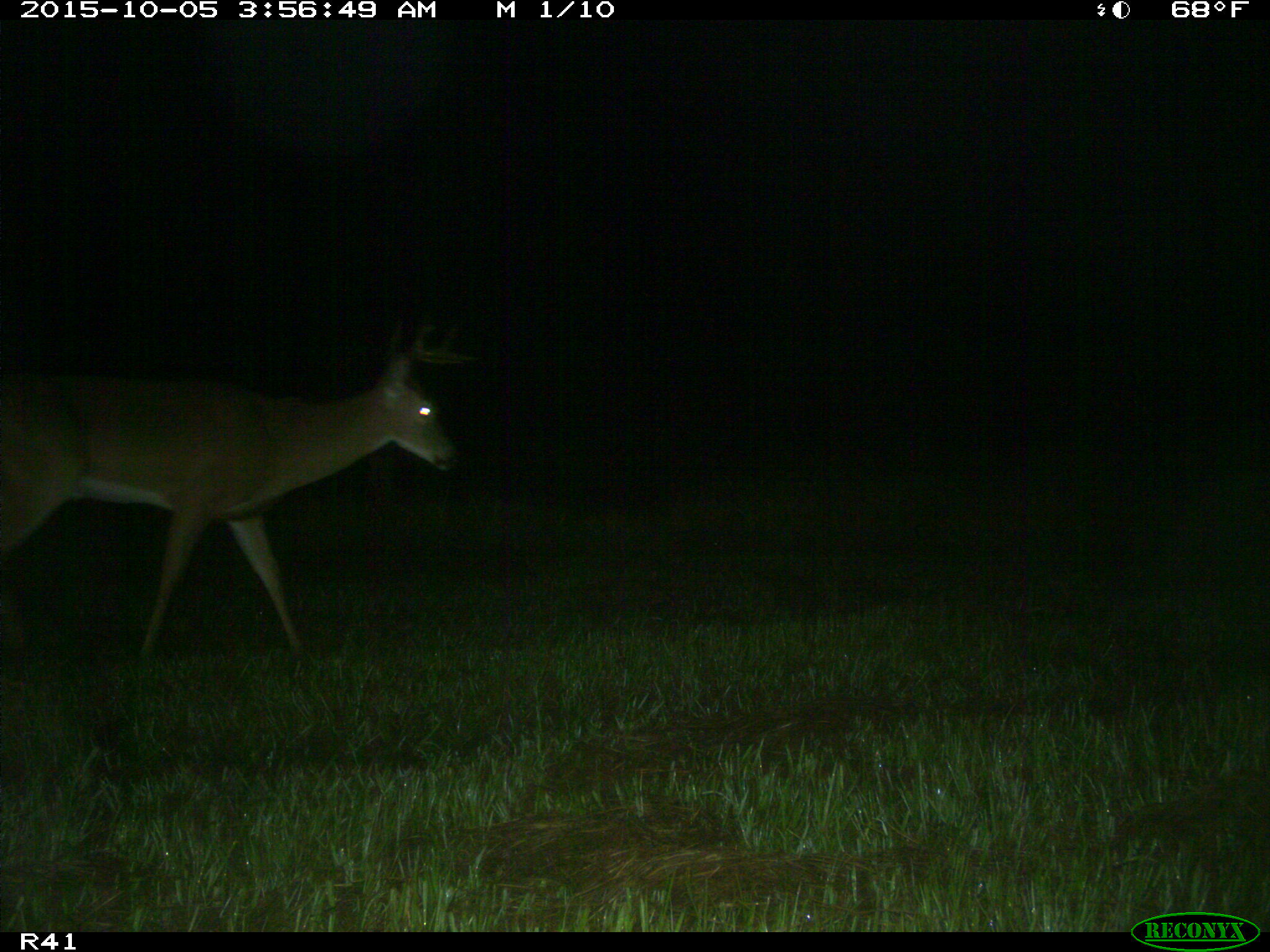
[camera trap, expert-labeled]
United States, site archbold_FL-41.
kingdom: Animalia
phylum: Chordata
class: Mammalia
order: Artiodactyla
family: Cervidae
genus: Odocoileus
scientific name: Odocoileus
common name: deer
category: unidentified deer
Unidentified deer (deer) (Odocoileus).